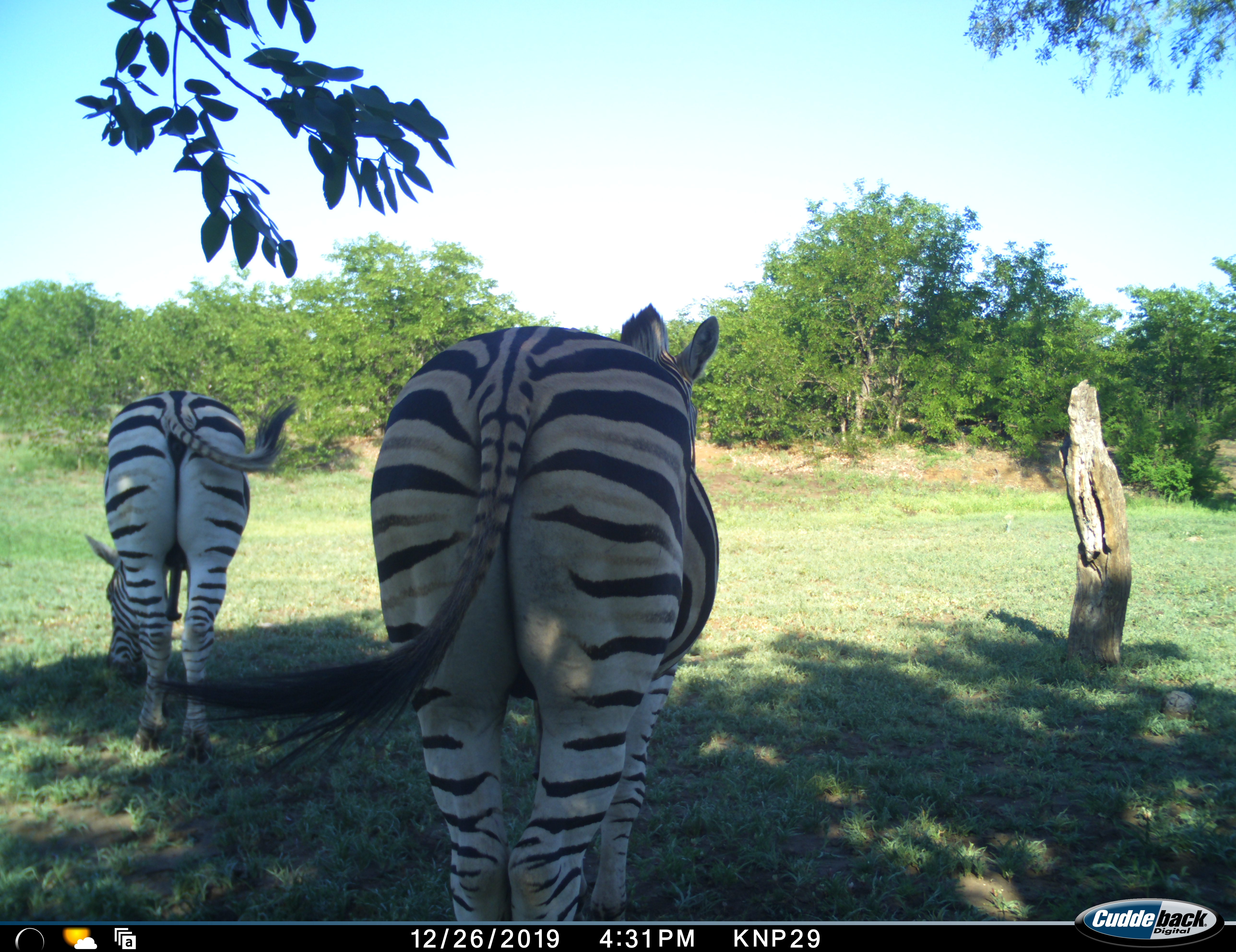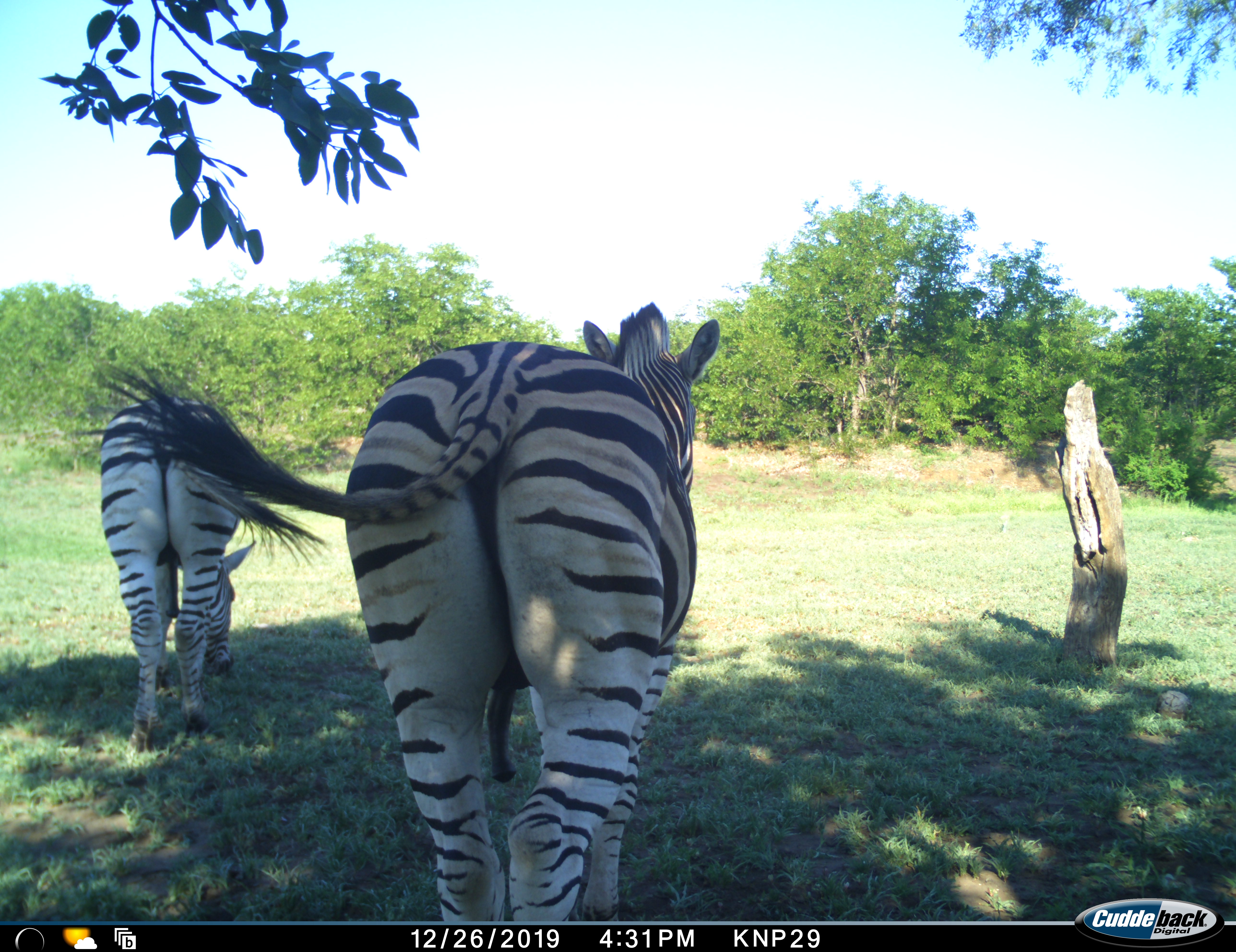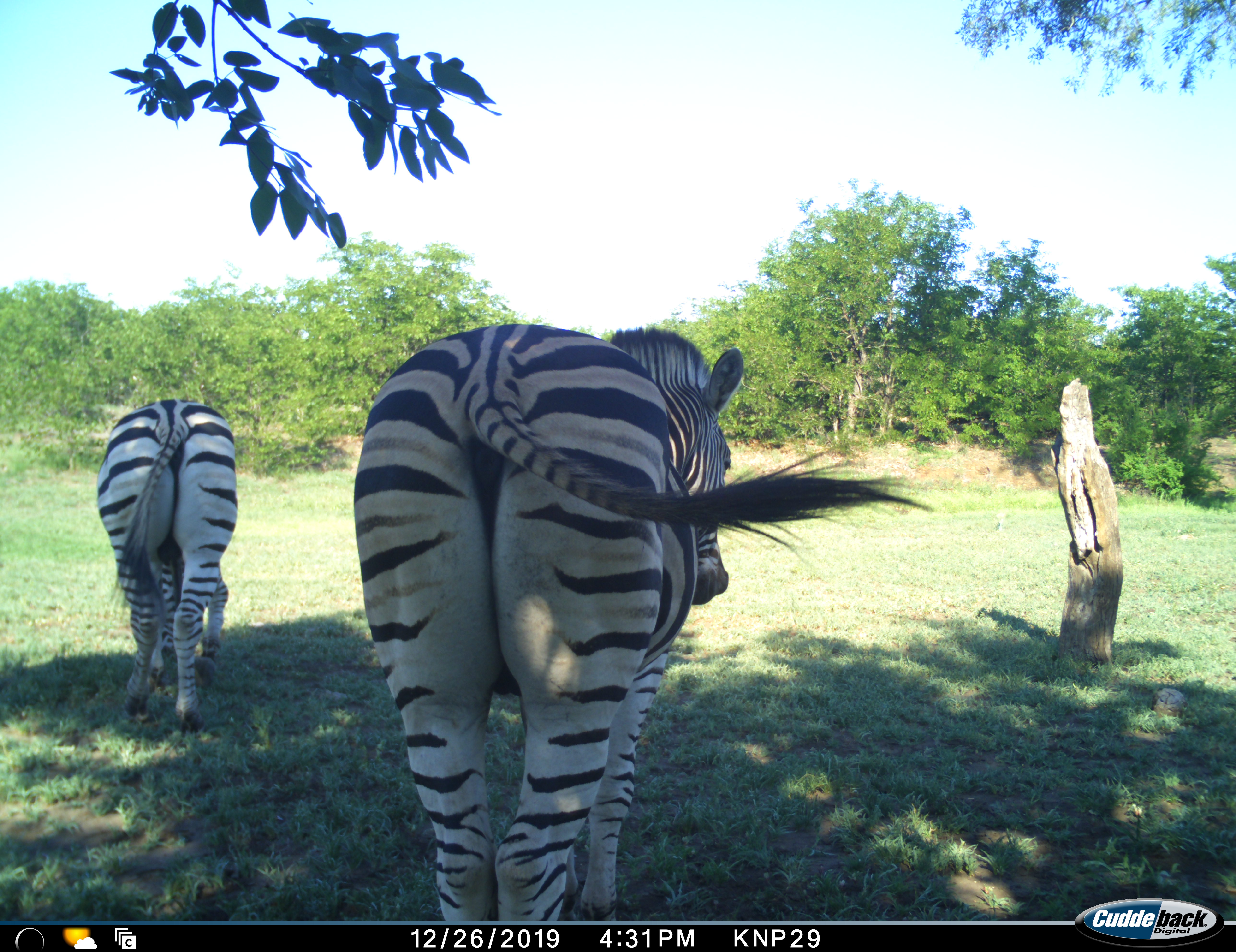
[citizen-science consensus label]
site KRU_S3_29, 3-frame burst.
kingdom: Animalia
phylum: Chordata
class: Mammalia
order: Perissodactyla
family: Equidae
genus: Equus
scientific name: Equus quagga burchellii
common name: burchell's zebra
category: zebraburchells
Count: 2.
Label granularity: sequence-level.